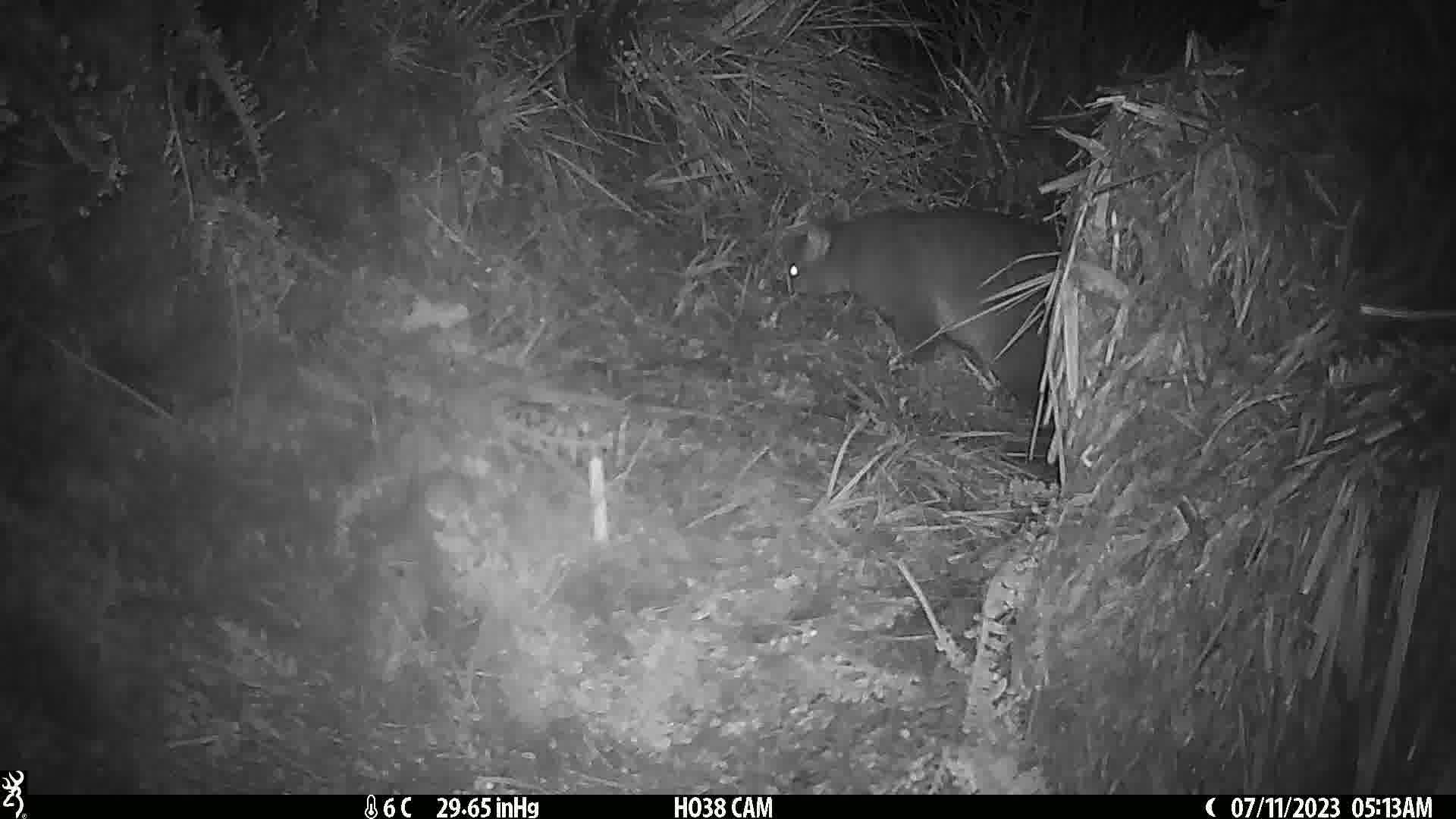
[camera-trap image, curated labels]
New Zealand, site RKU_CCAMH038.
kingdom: Animalia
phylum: Chordata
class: Mammalia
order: Diprotodontia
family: Phalangeridae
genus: Trichosurus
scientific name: Trichosurus vulpecula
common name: common brushtail possum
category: possum